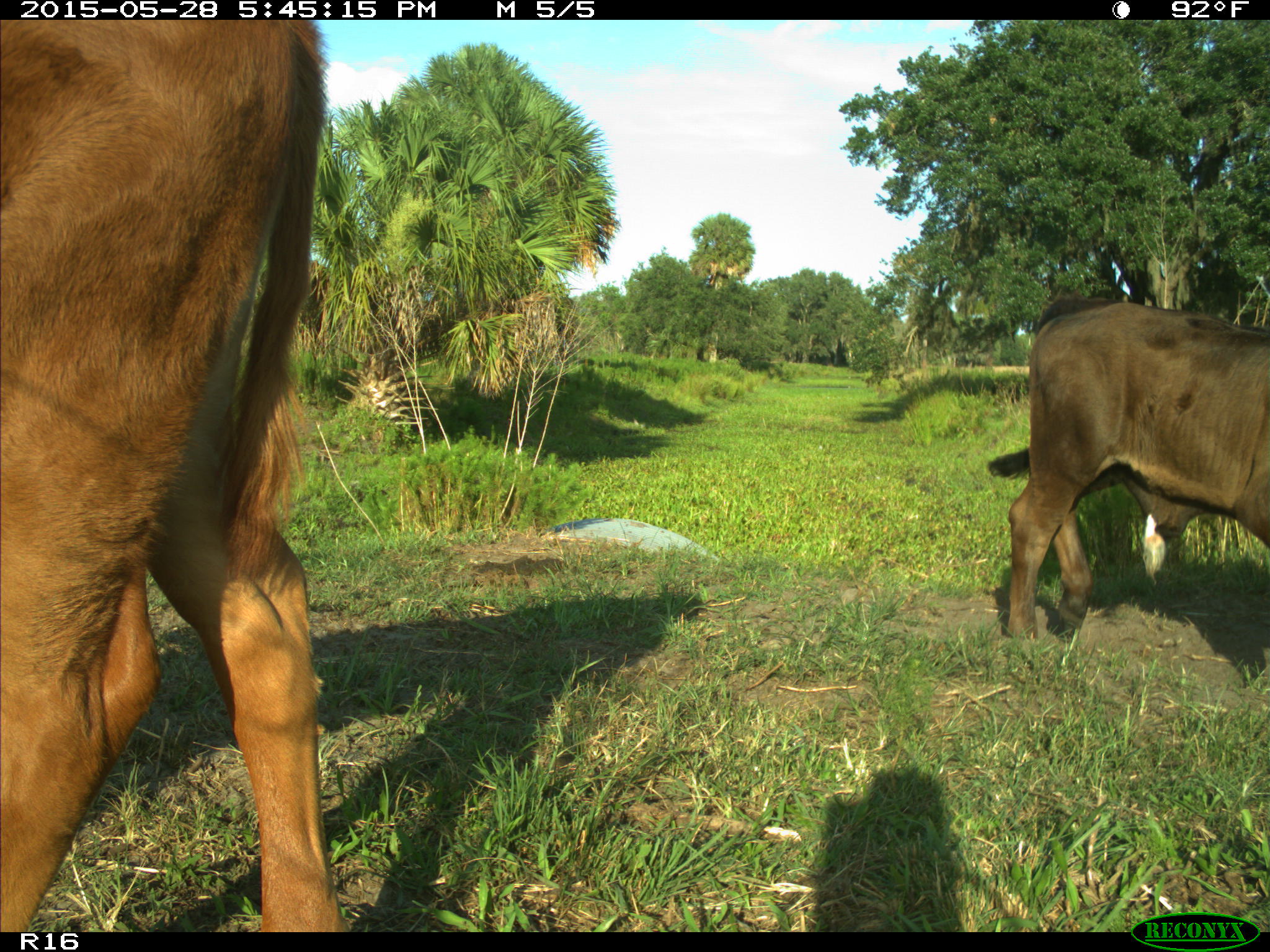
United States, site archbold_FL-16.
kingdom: Animalia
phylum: Chordata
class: Mammalia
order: Artiodactyla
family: Bovidae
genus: Bos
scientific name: Bos taurus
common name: domestic cow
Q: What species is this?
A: Bos taurus (domestic cow).